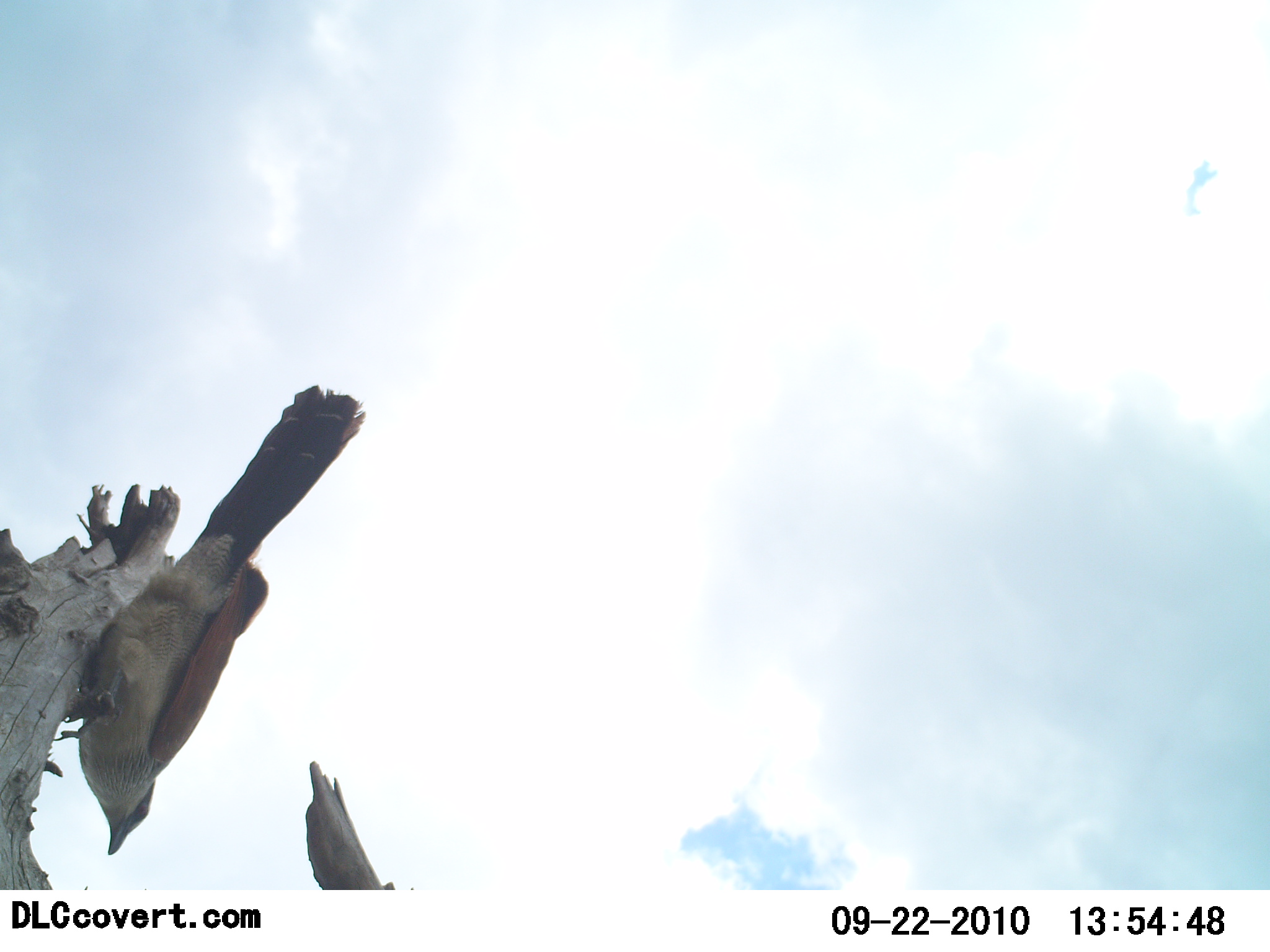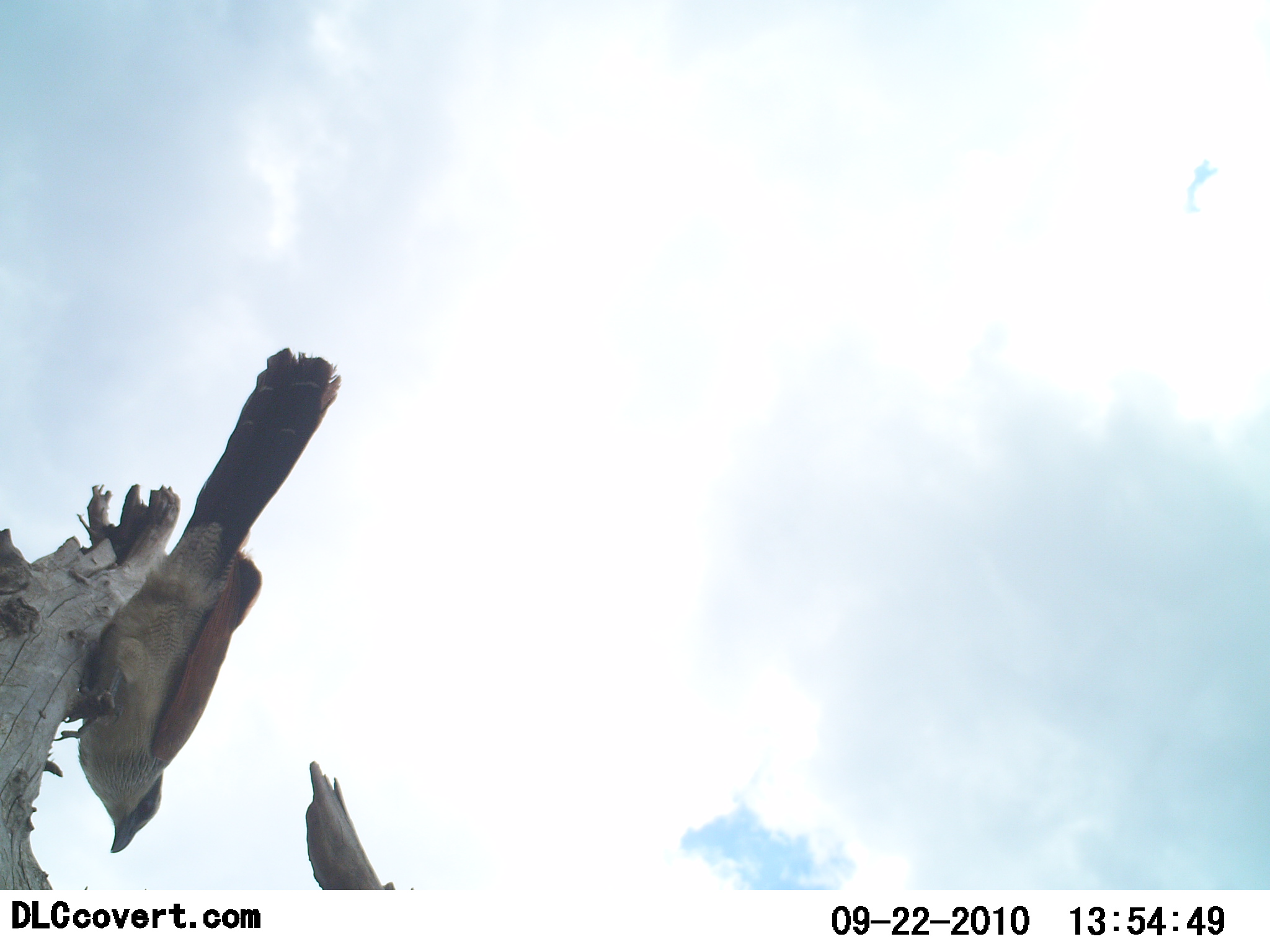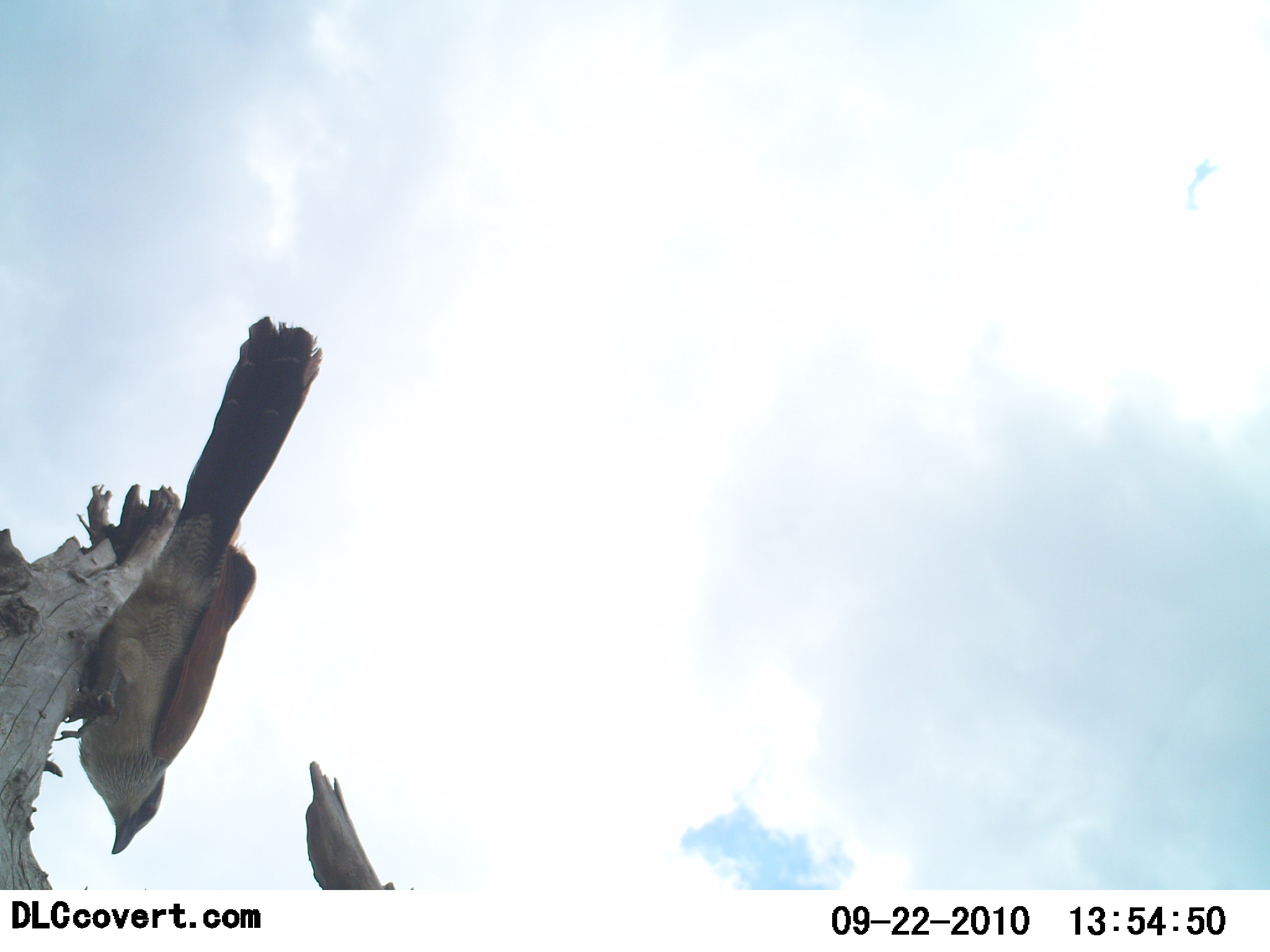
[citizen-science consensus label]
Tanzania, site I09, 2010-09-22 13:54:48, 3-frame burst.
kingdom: Animalia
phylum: Chordata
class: Aves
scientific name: Aves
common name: bird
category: otherbird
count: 1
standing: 64%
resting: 23%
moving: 14%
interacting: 0%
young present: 0%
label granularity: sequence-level